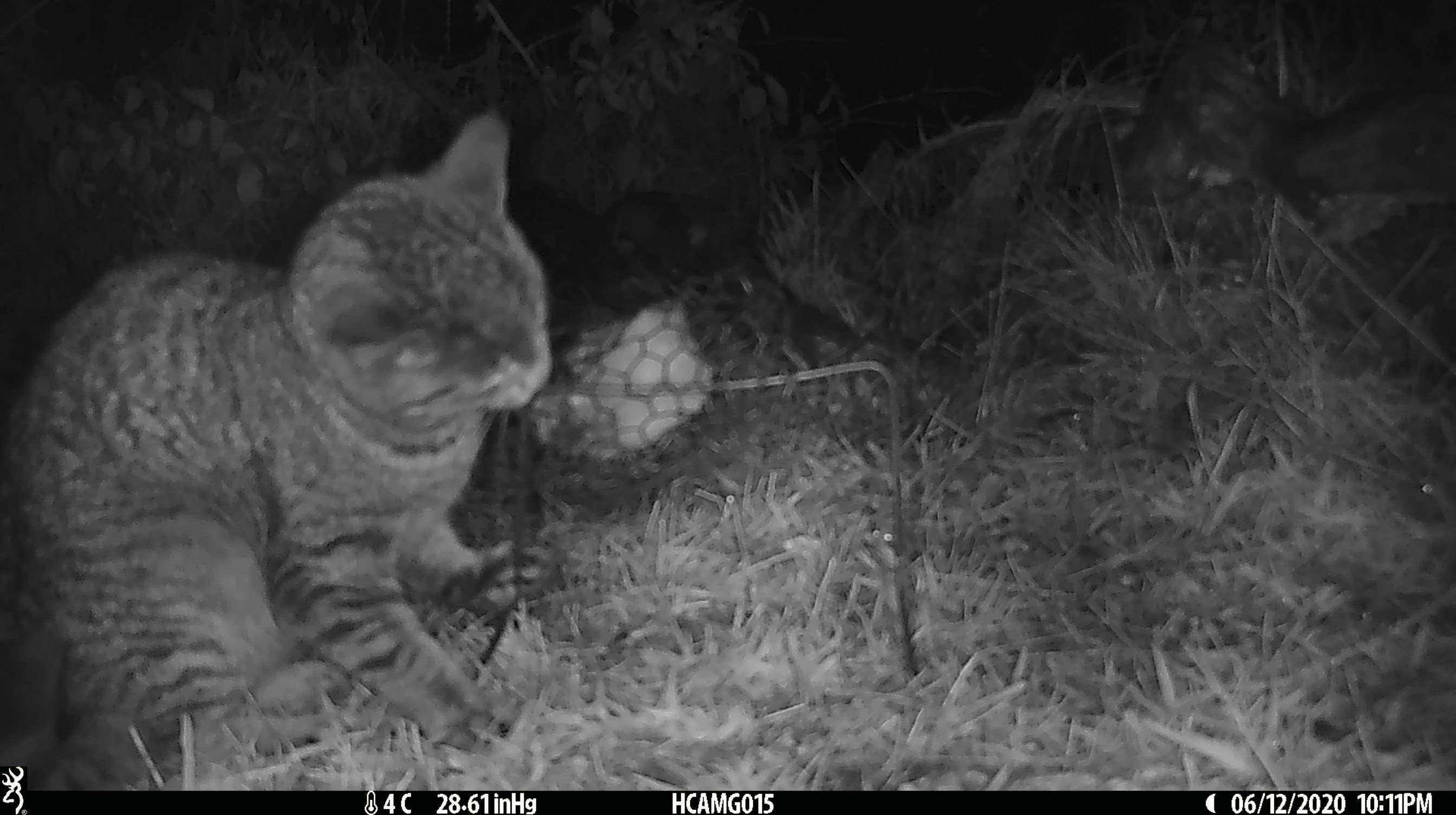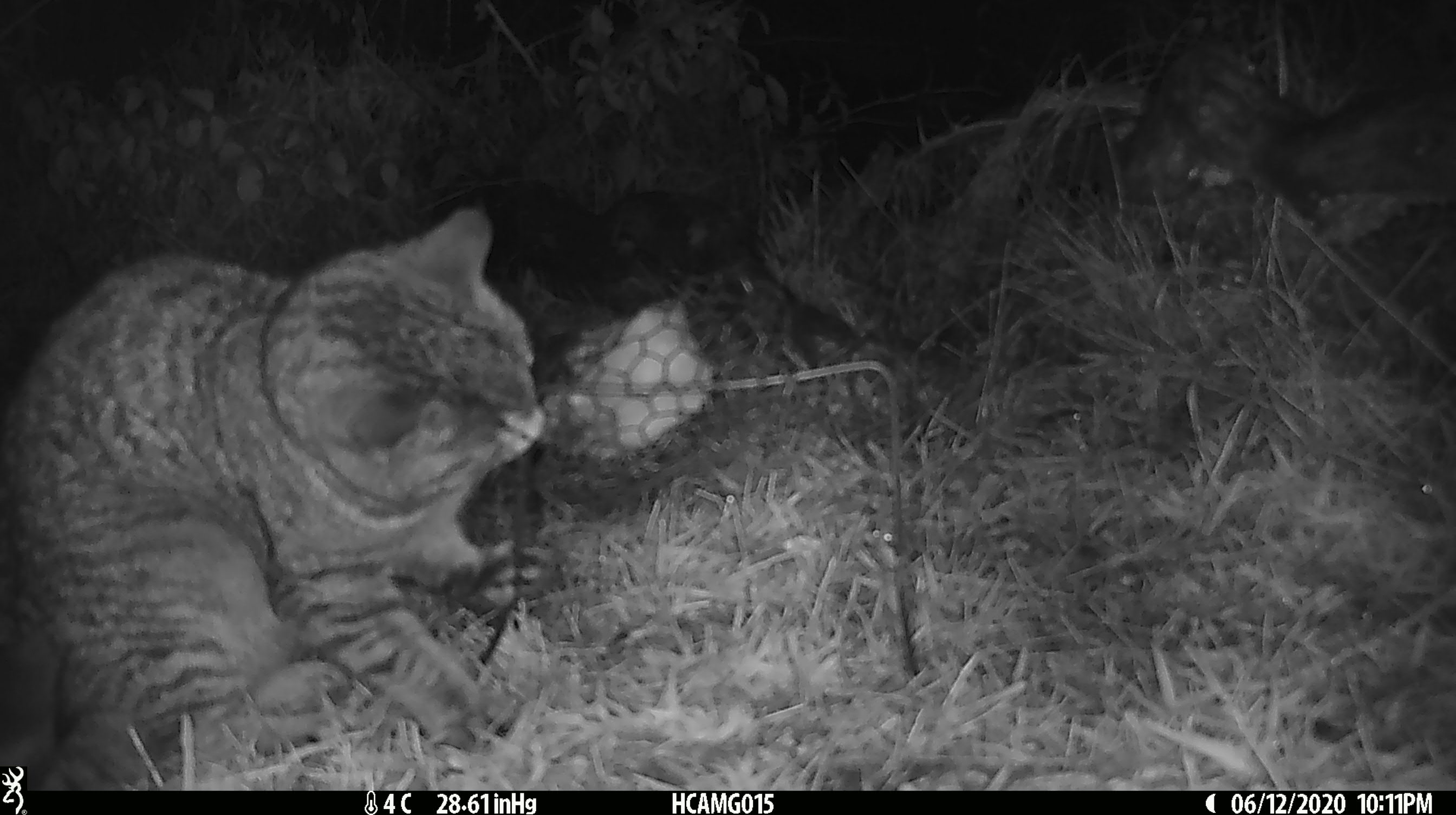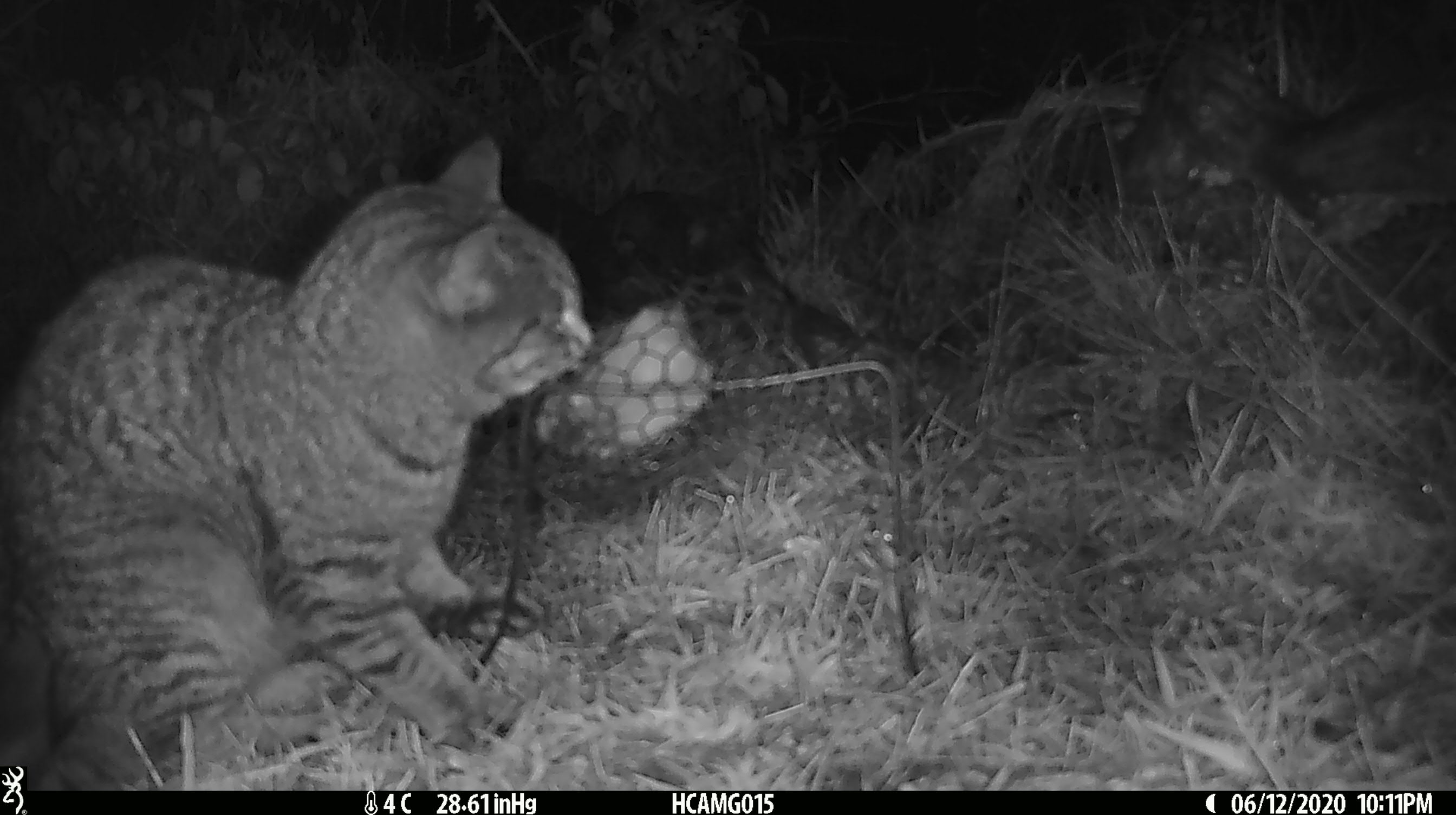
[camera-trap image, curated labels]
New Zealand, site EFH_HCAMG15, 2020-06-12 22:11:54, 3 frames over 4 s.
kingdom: Animalia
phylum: Chordata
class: Mammalia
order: Carnivora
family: Felidae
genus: Felis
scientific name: Felis catus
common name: domestic cat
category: cat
Cat (domestic cat) (Felis catus).